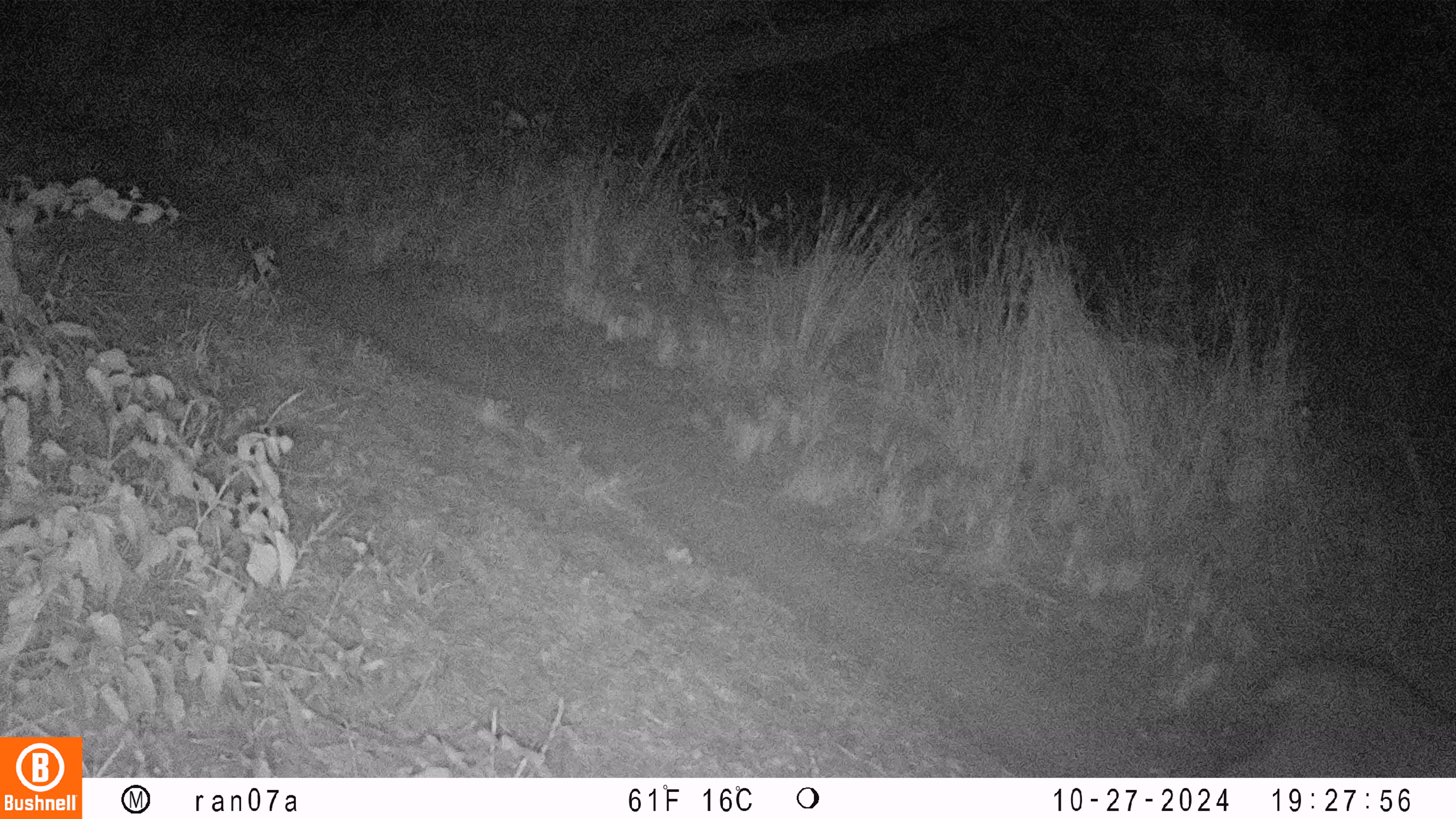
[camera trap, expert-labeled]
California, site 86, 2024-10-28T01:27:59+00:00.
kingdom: Animalia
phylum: Chordata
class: Mammalia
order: Carnivora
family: Felidae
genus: Lynx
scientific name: Lynx rufus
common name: bobcat